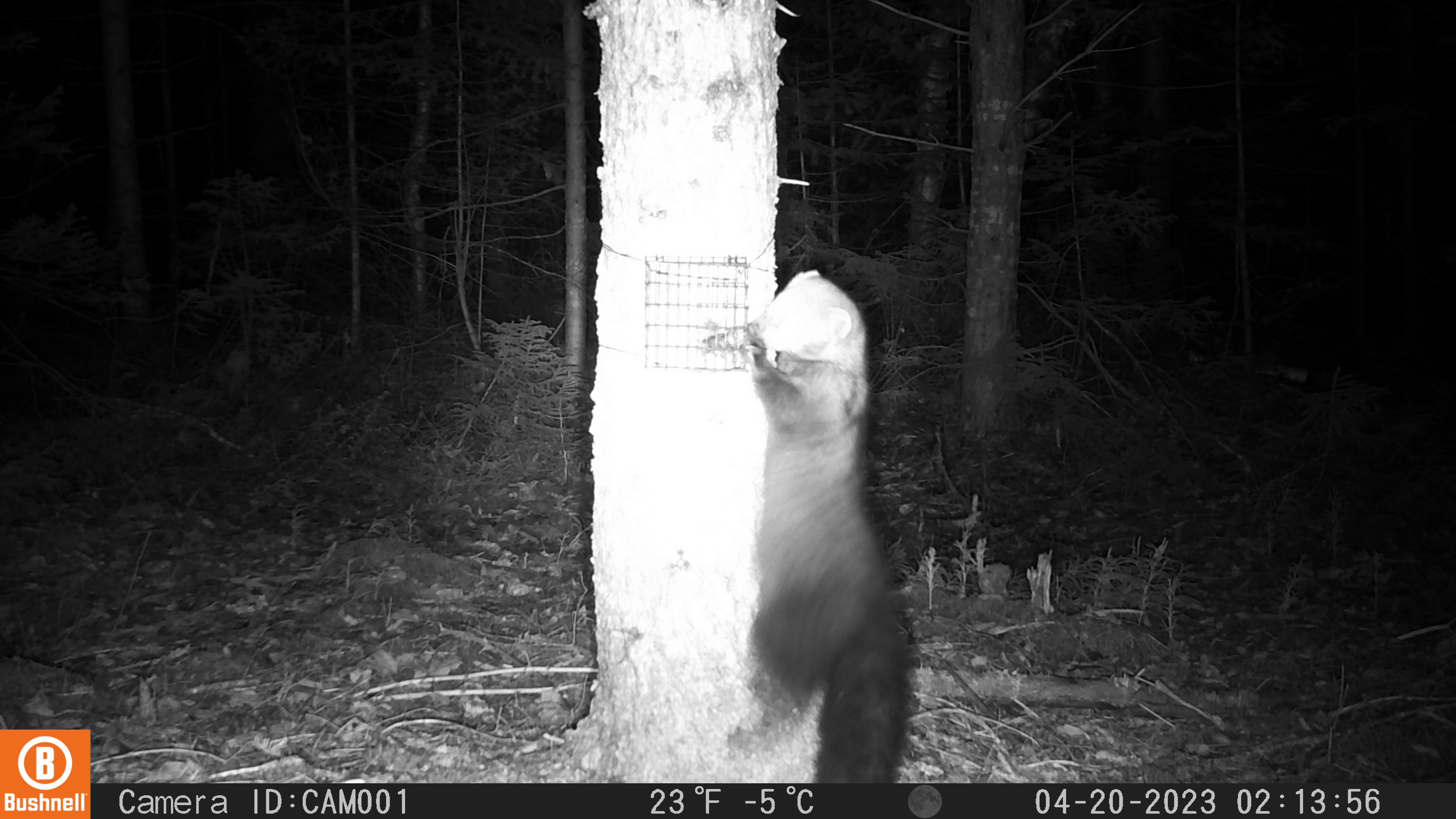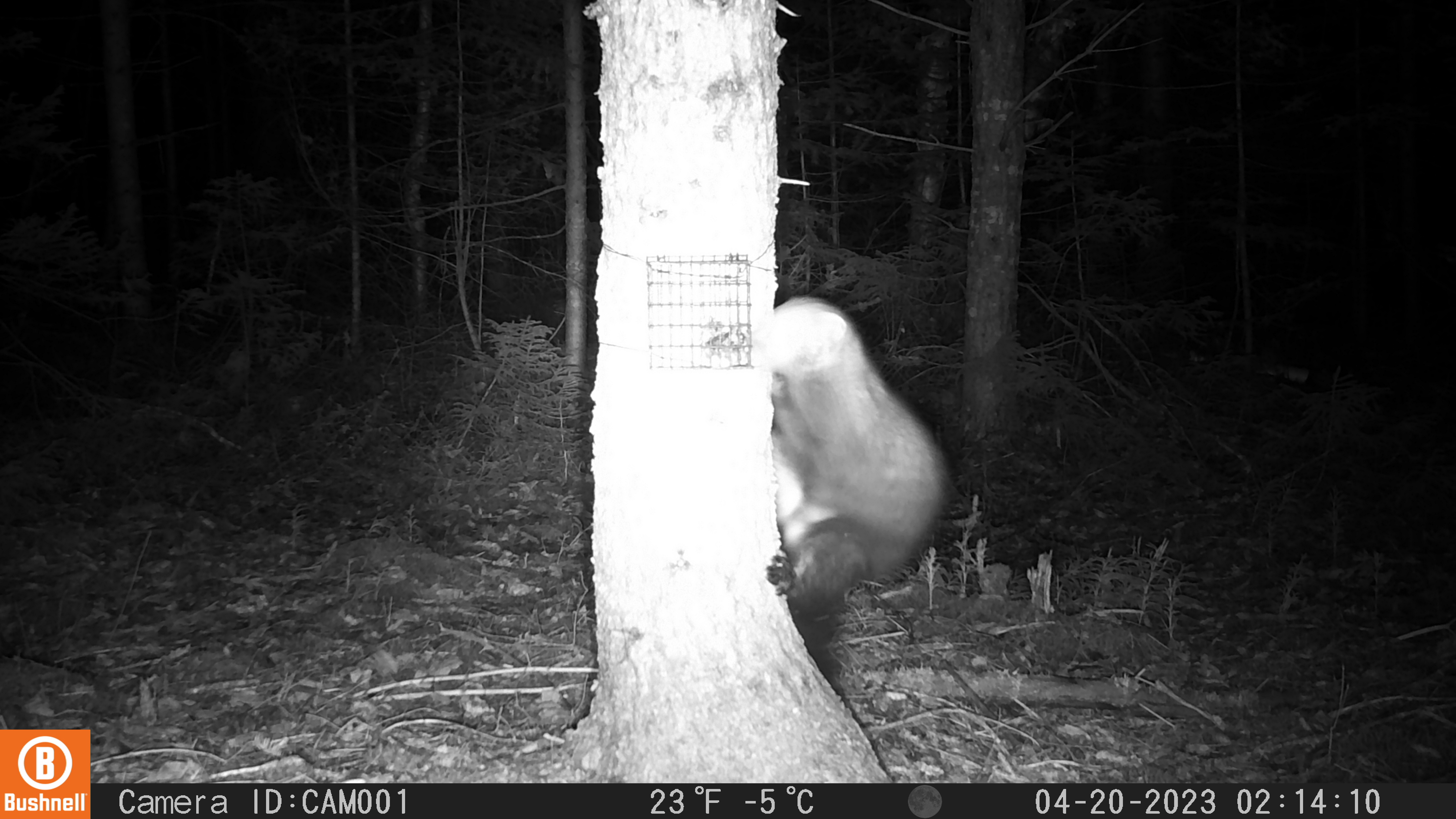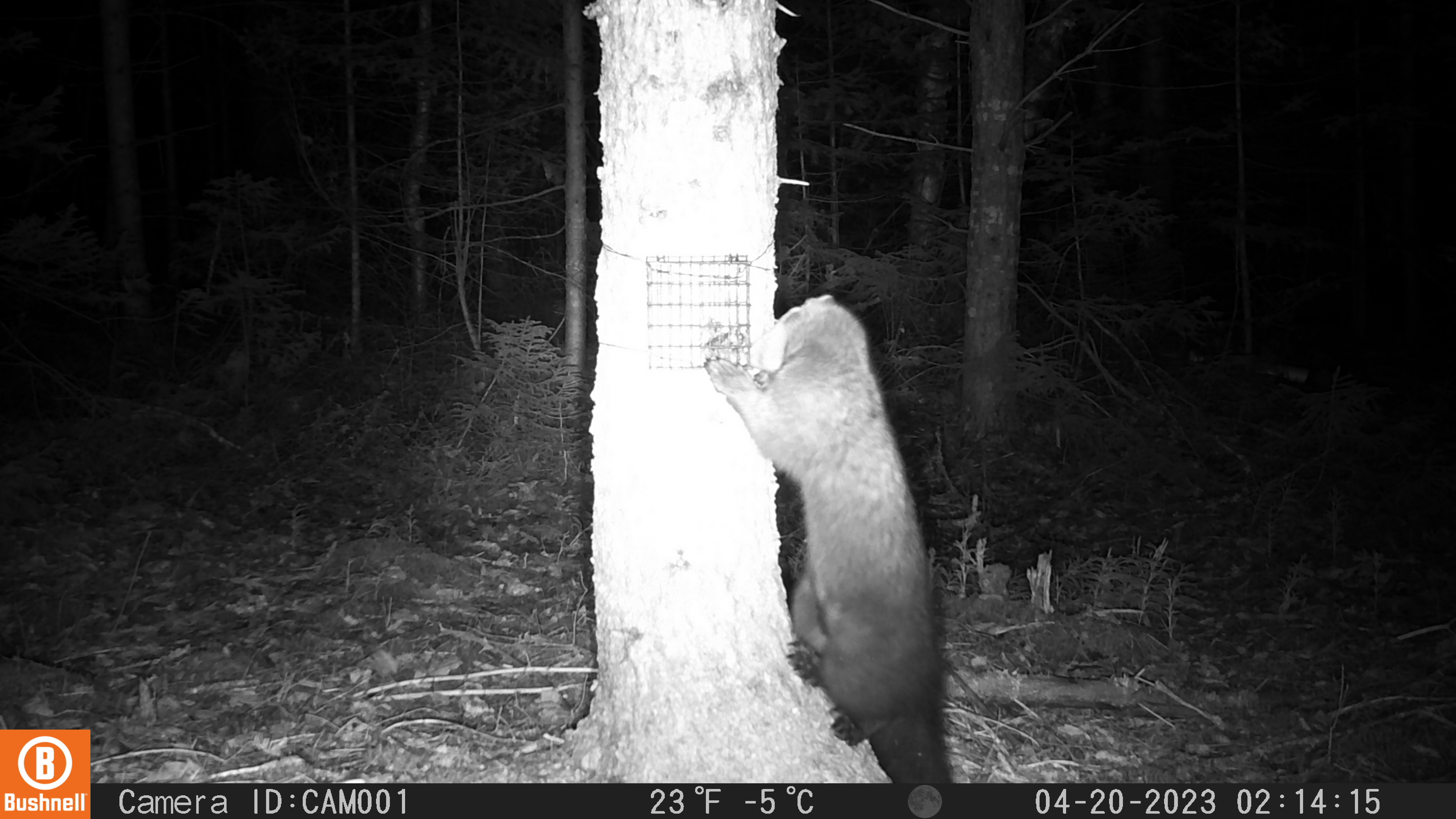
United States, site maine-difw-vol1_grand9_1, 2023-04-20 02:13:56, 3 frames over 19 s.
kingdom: Animalia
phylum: Chordata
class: Mammalia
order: Carnivora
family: Mustelidae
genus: Pekania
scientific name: Pekania pennanti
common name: fisher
Fisher (Pekania pennanti).